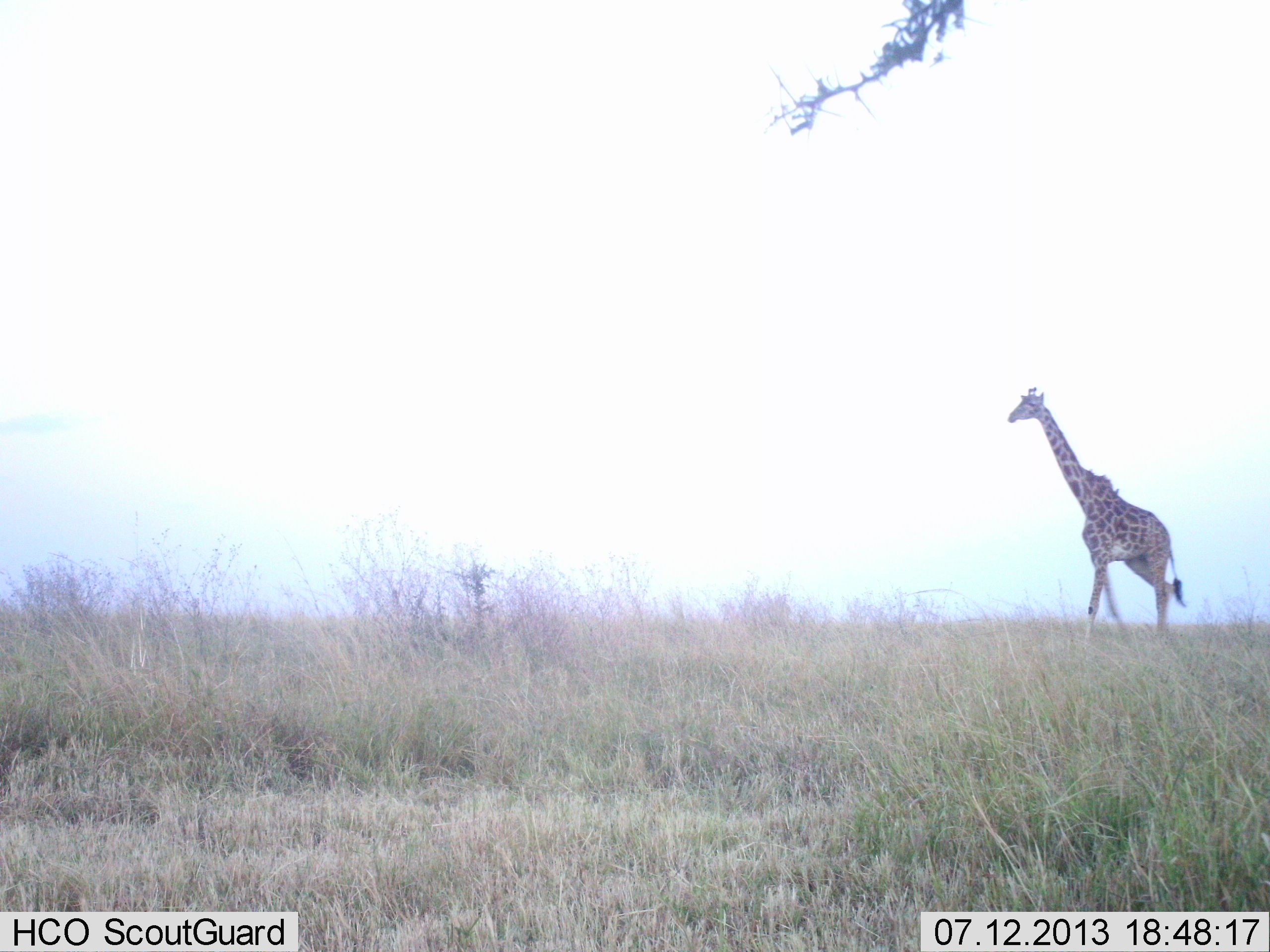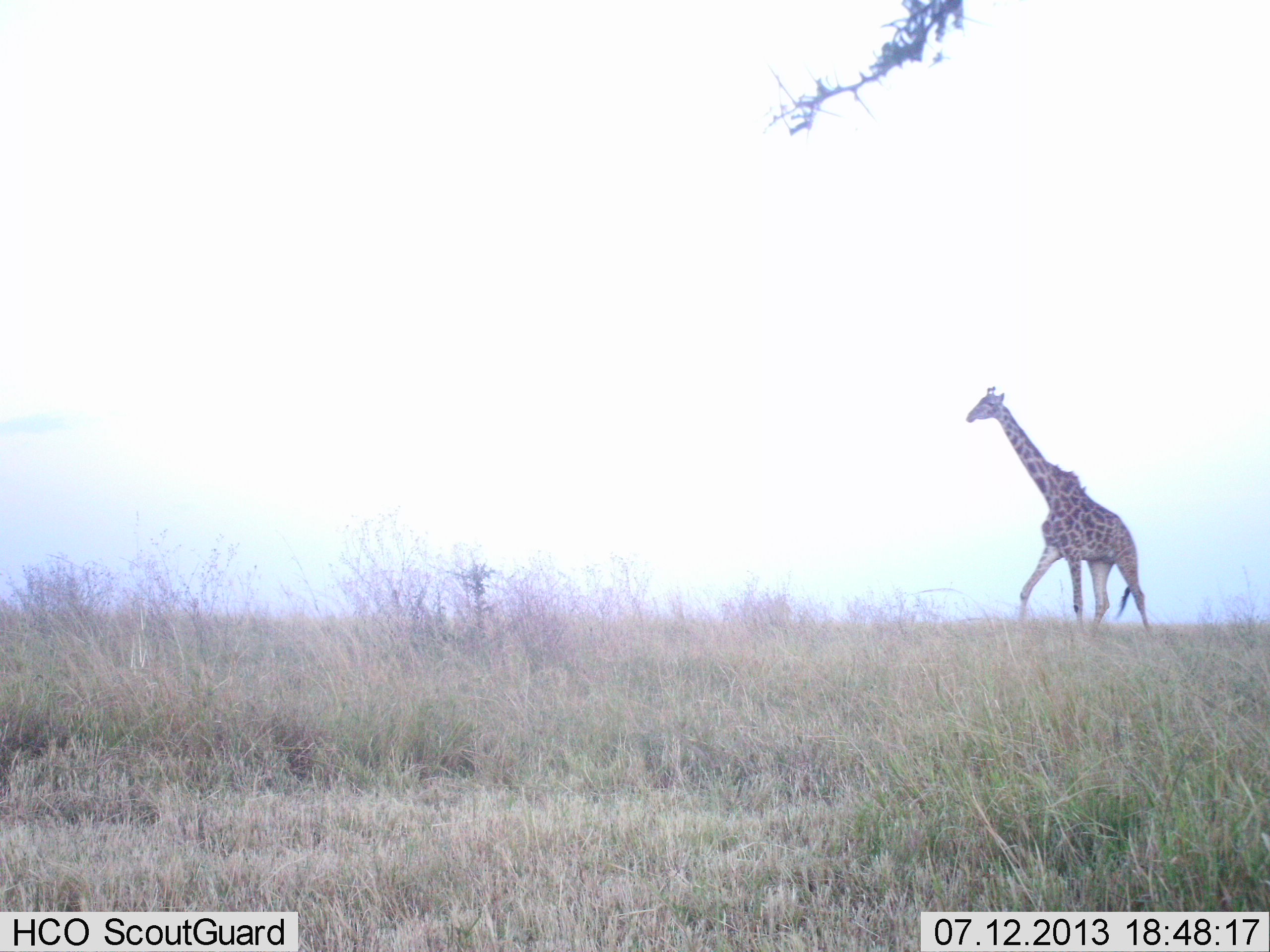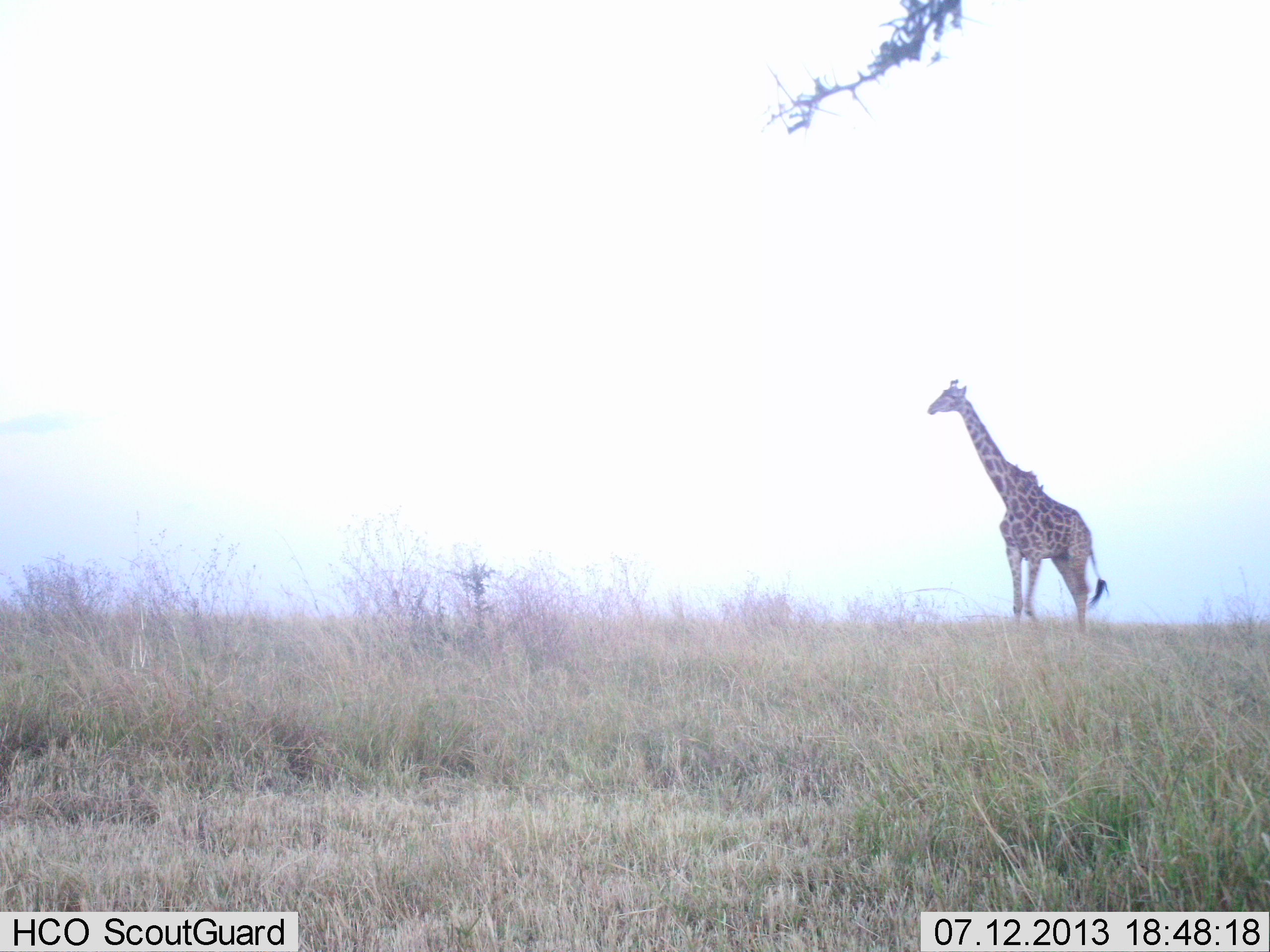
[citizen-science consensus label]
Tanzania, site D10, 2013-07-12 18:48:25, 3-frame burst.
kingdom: Animalia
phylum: Chordata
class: Mammalia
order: Artiodactyla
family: Giraffidae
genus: Giraffa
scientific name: Giraffa camelopardalis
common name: giraffe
Giraffe (Giraffa camelopardalis), count 1. Behavior (volunteer vote fractions): standing 0%, resting 0%, moving 100%, interacting 0%. Young present (vote fraction): 0%. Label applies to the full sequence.